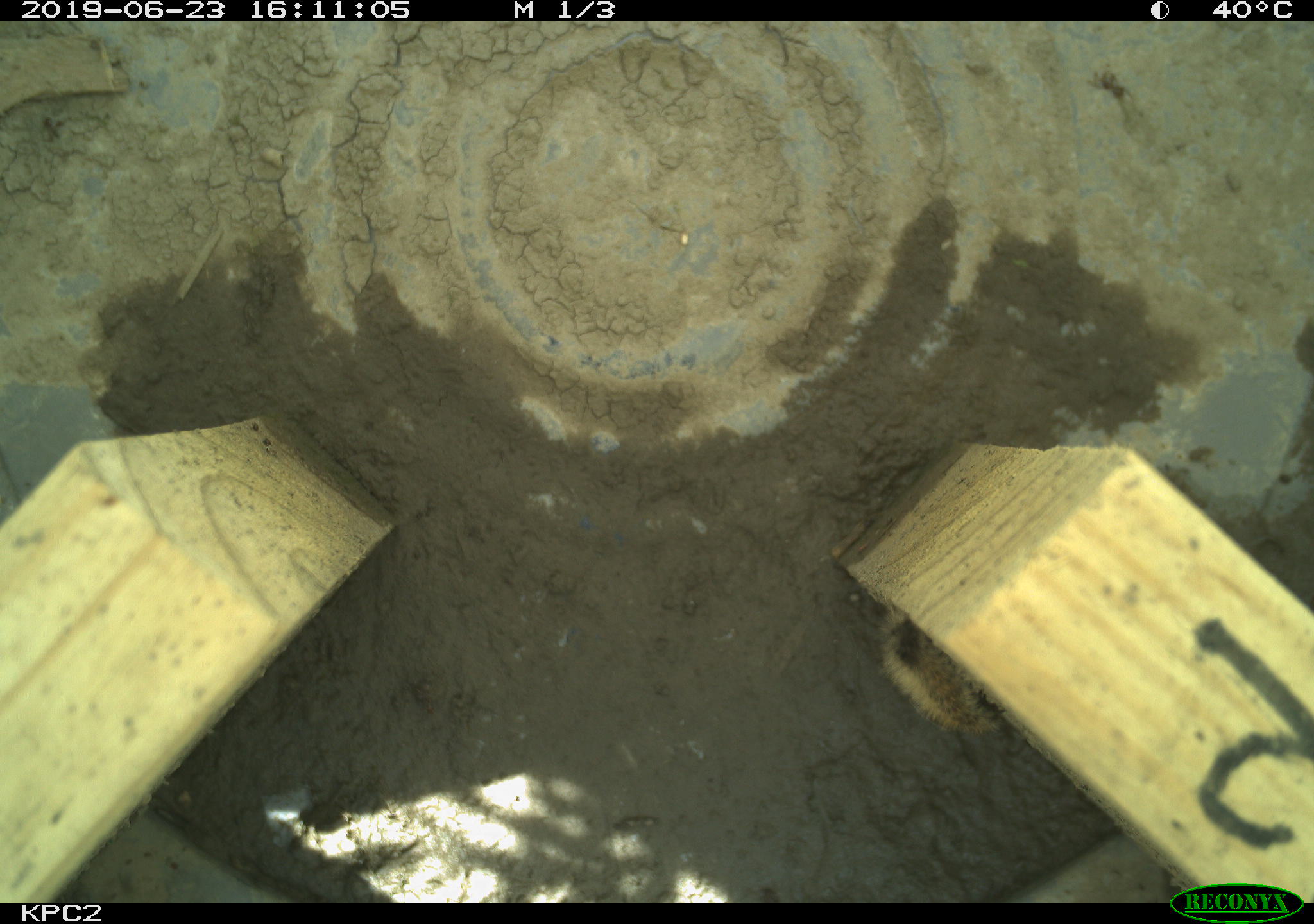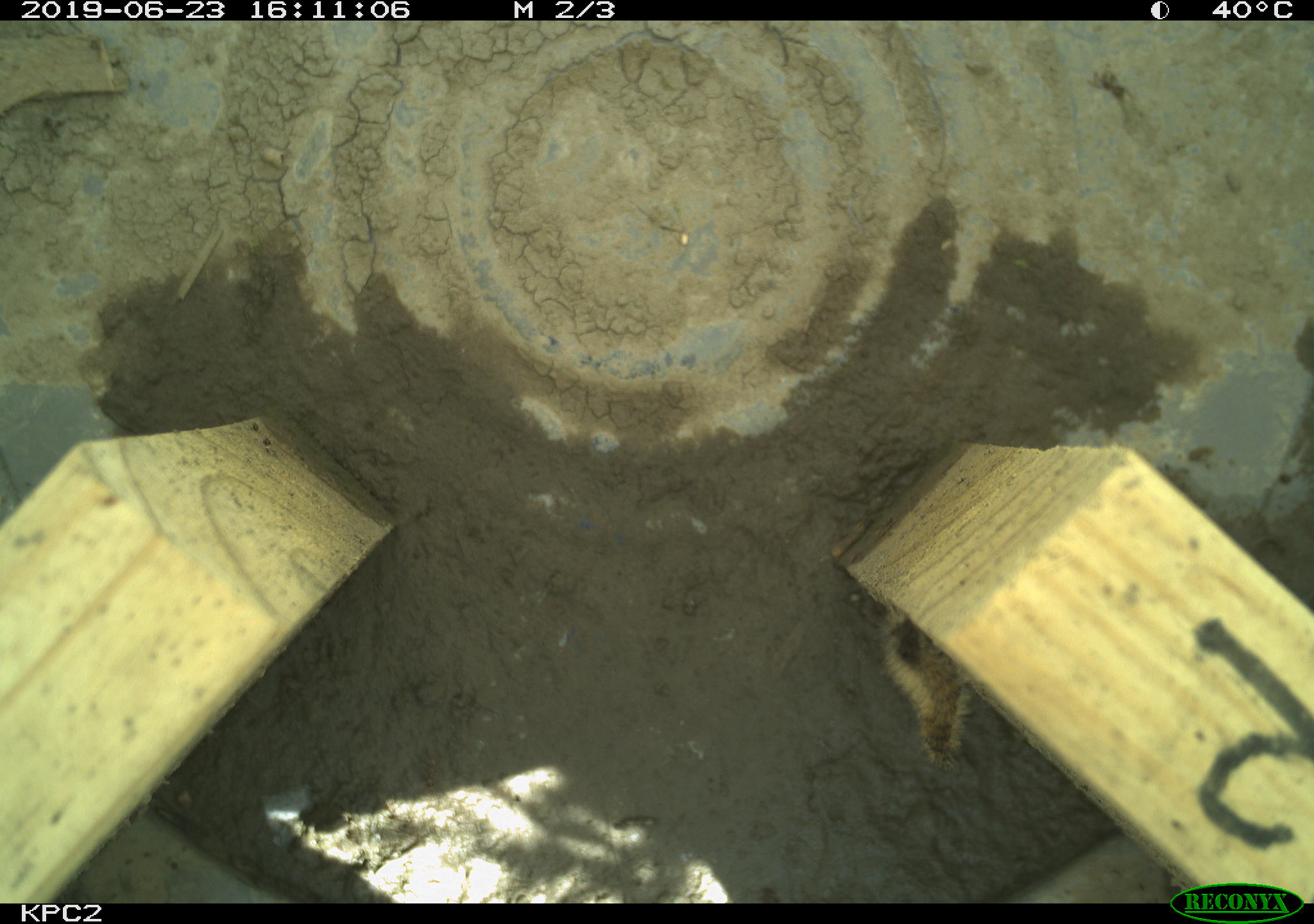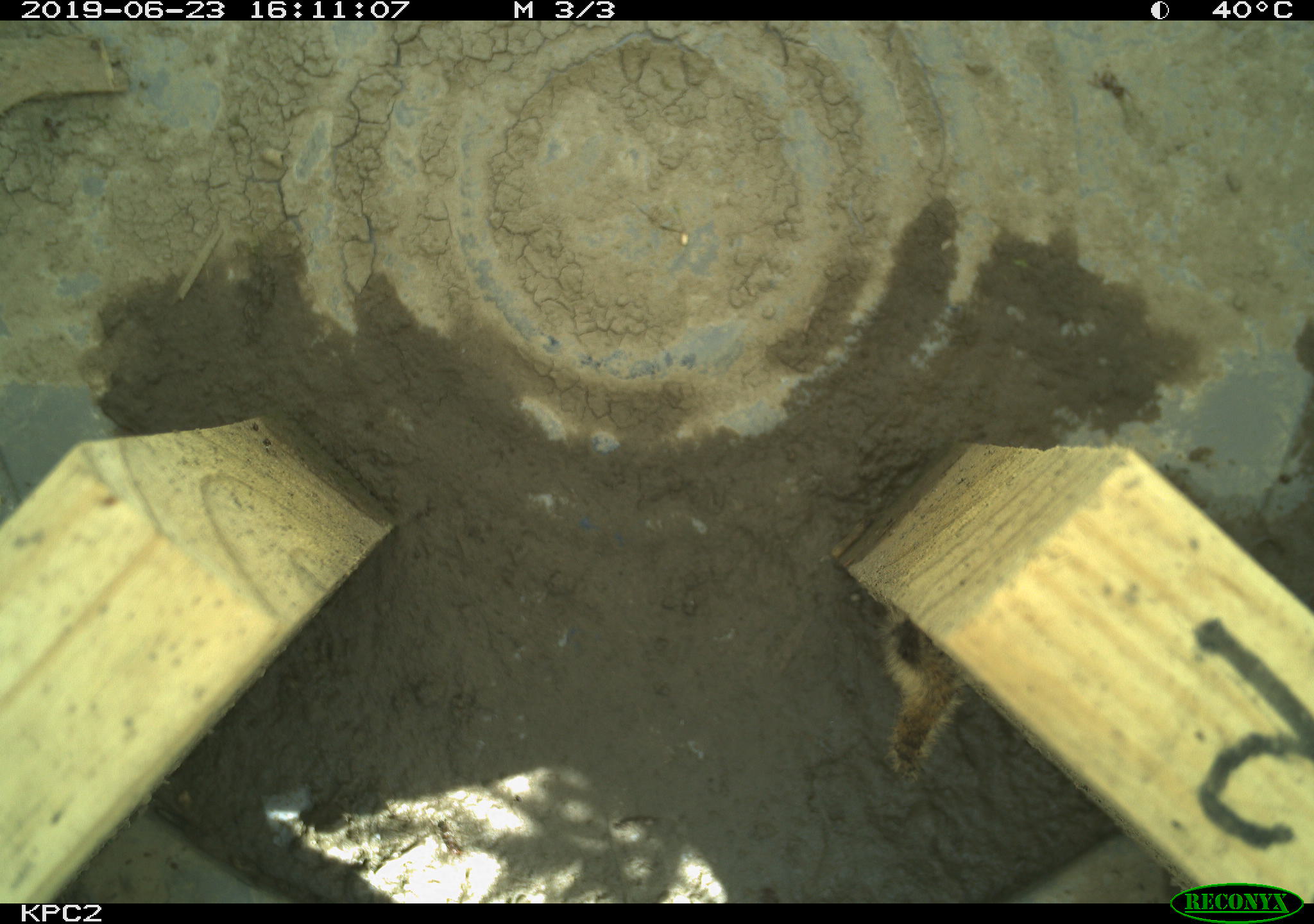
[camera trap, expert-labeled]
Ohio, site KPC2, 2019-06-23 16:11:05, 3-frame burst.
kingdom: Animalia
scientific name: Animalia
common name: animal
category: invertebrate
Invertebrate (animal) (Animalia).